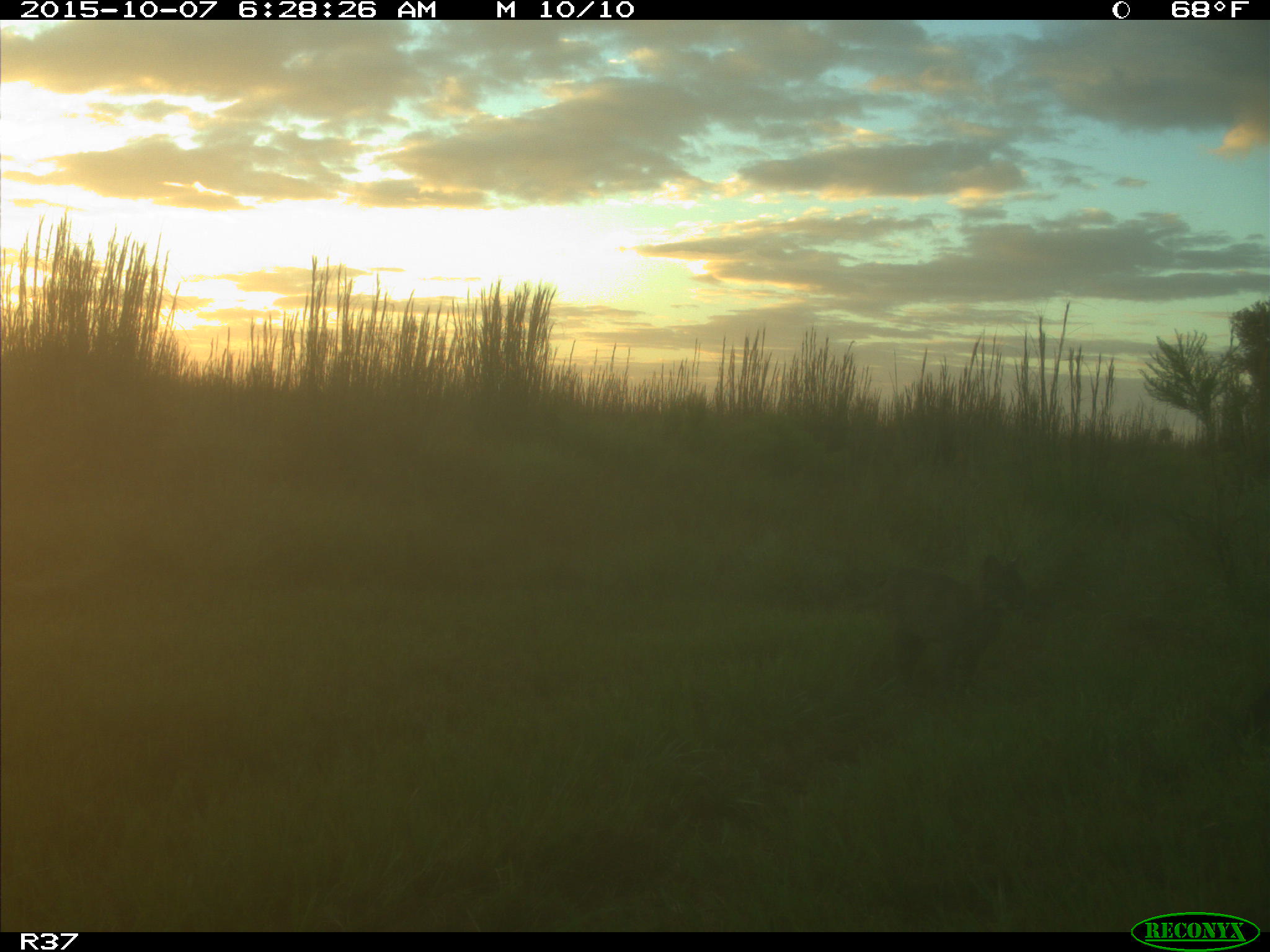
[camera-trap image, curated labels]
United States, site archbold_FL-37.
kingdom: Animalia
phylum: Chordata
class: Mammalia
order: Carnivora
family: Felidae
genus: Lynx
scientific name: Lynx rufus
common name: bobcat